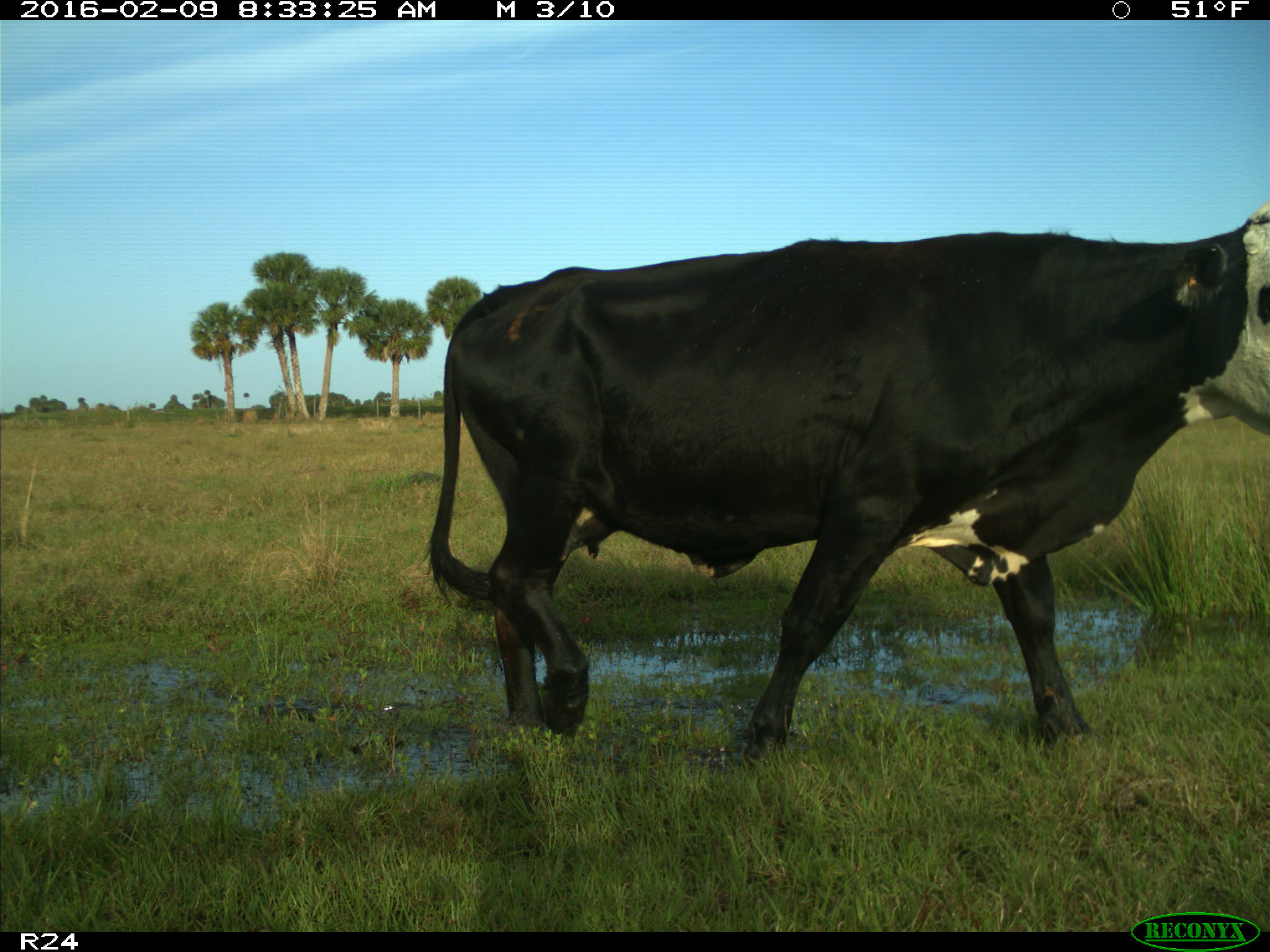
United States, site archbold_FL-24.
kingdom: Animalia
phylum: Chordata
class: Mammalia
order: Artiodactyla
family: Bovidae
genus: Bos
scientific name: Bos taurus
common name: domestic cow